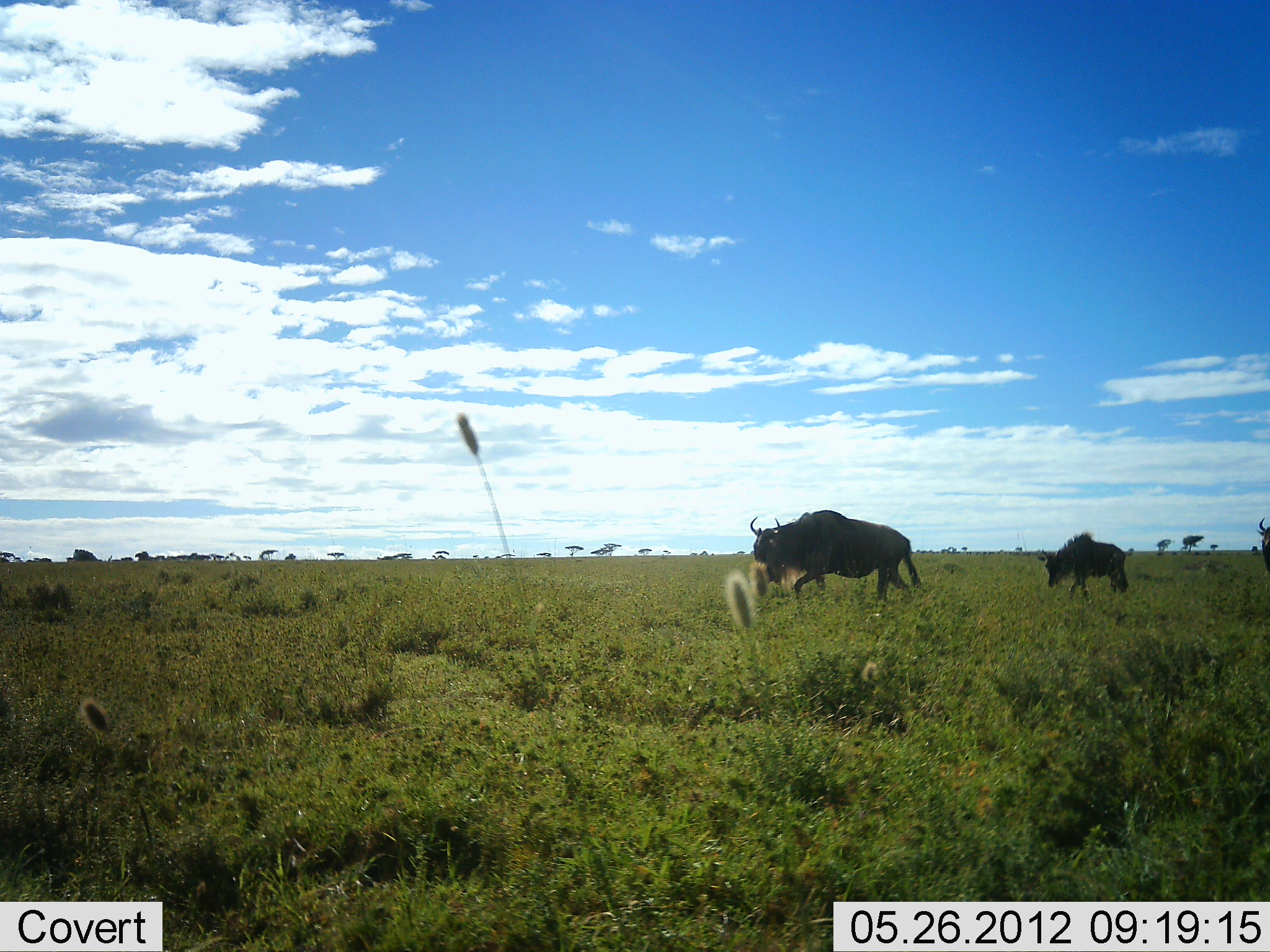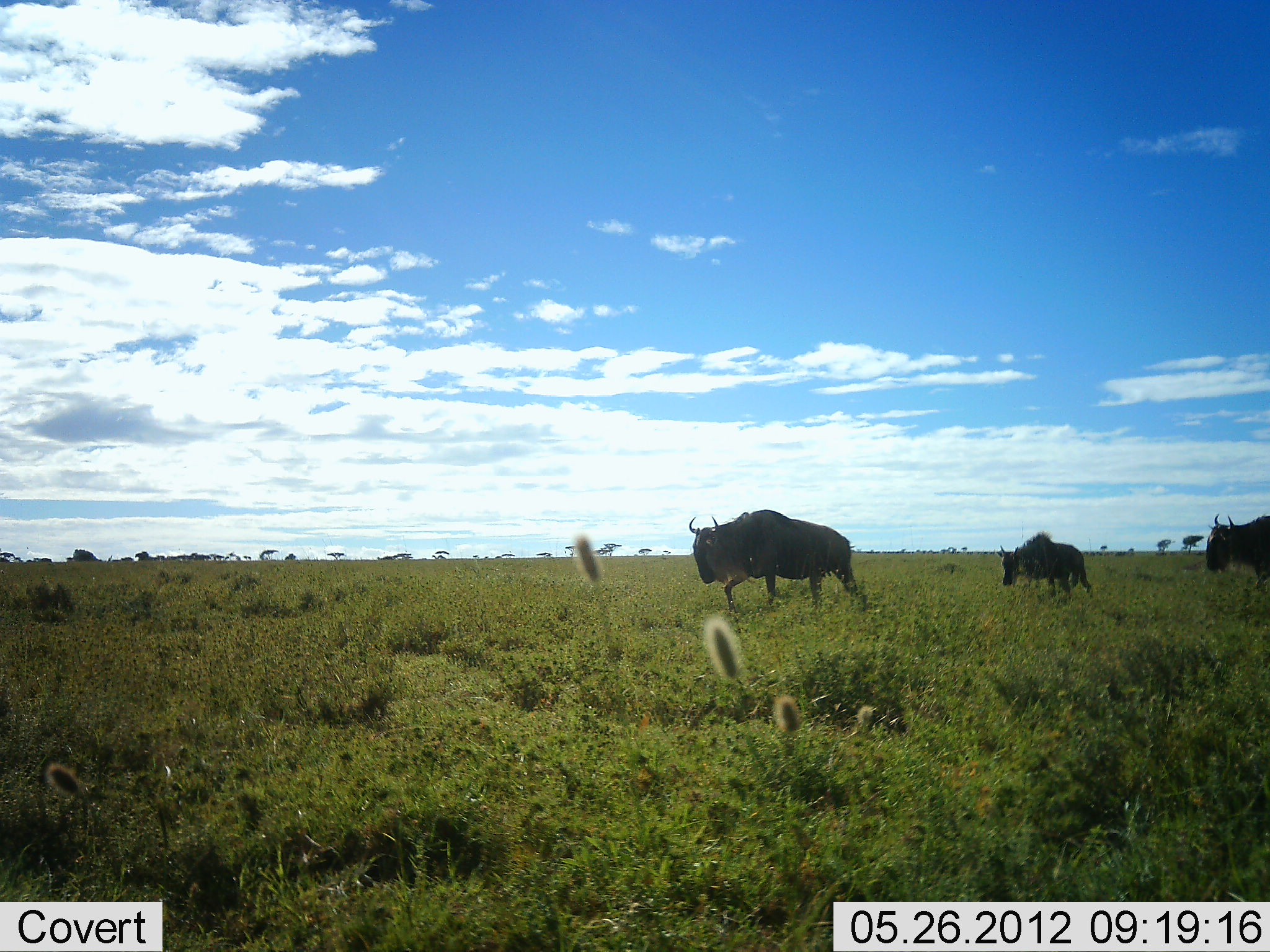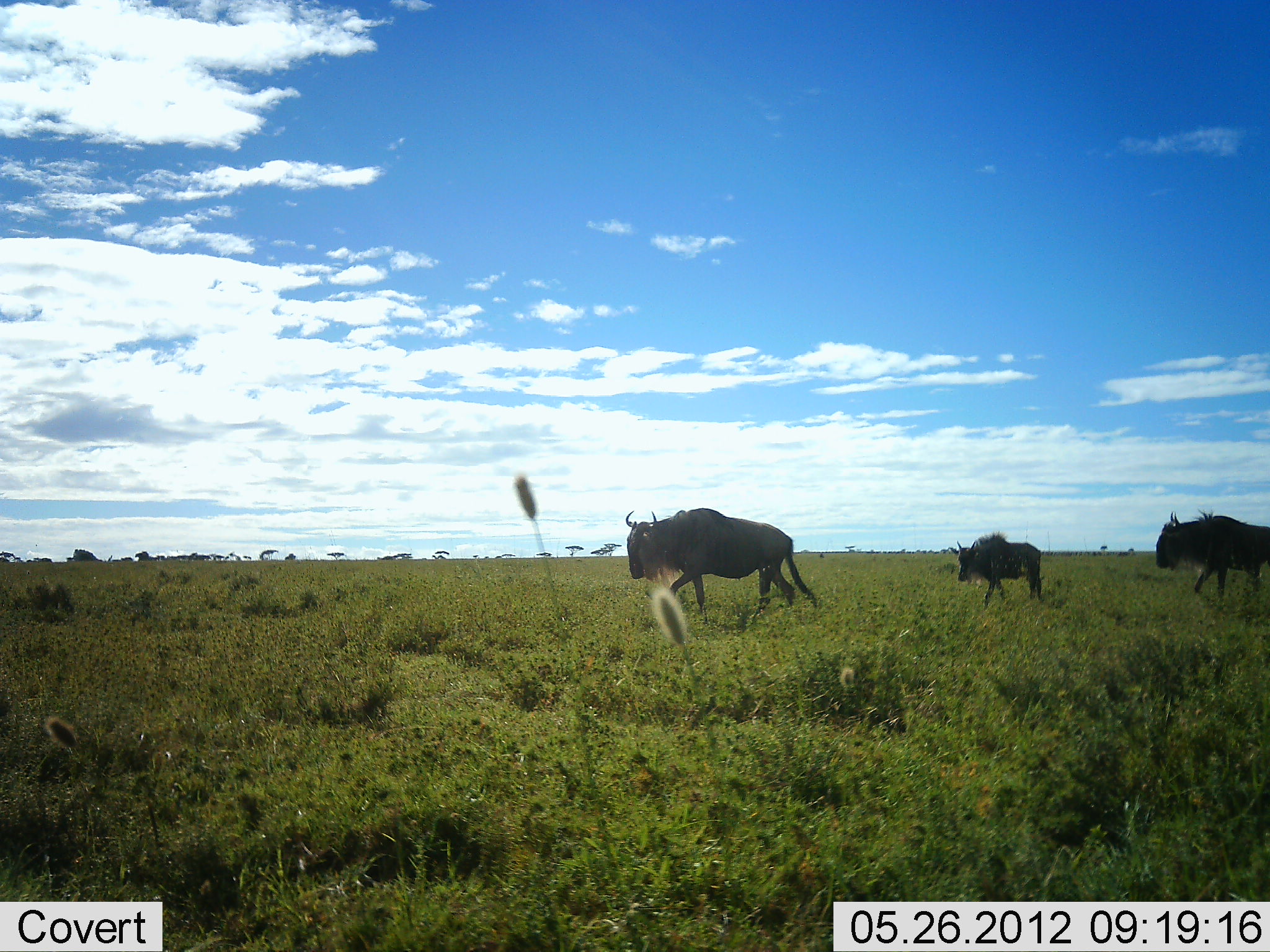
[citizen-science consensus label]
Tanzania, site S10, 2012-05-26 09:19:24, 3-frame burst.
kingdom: Animalia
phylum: Chordata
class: Mammalia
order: Artiodactyla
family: Bovidae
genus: Connochaetes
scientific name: Connochaetes taurinus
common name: blue wildebeest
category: wildebeest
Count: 3.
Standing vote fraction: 0%.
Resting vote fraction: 0%.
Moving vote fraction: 100%.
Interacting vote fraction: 0%.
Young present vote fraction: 10%.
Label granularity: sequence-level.